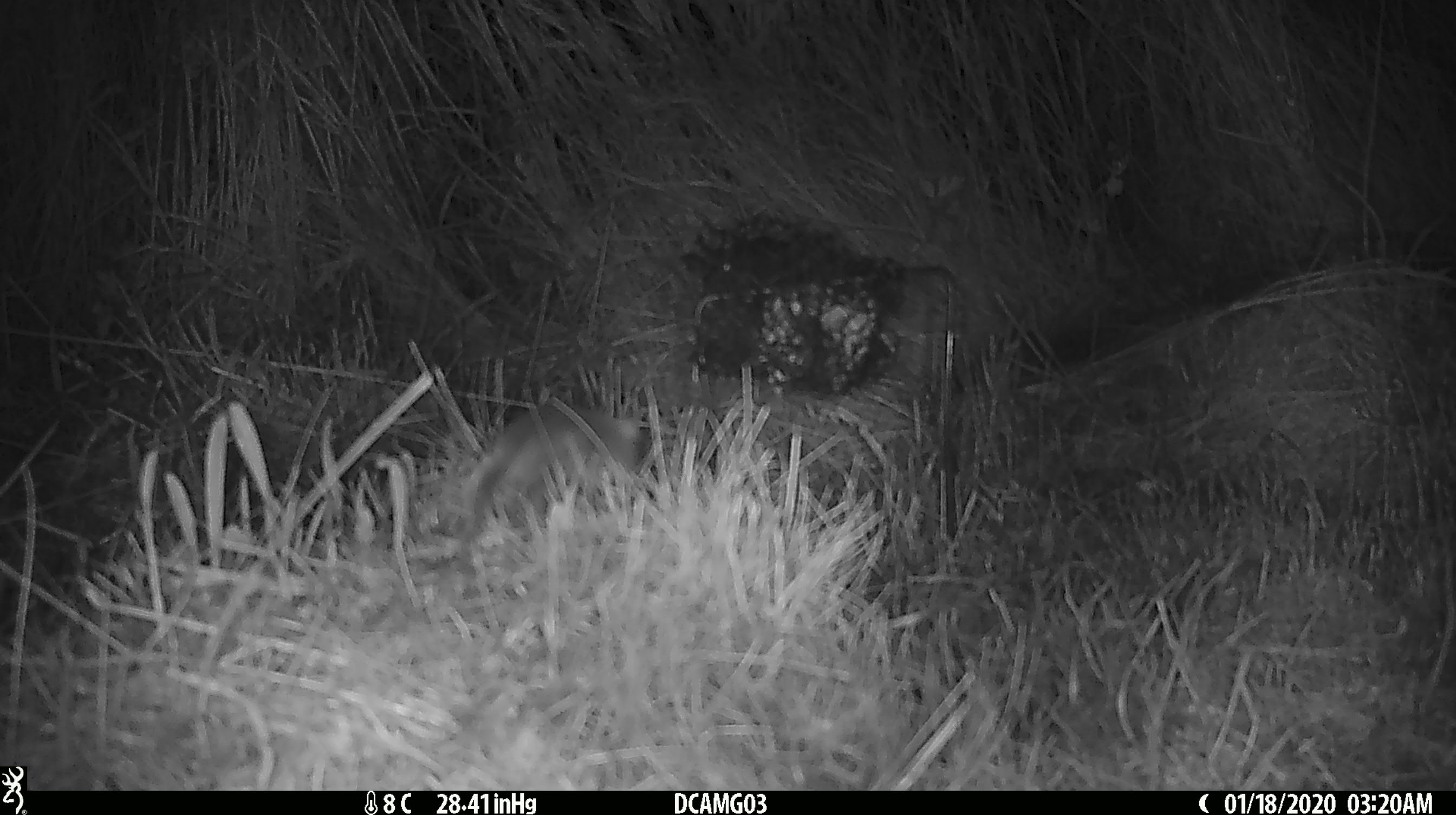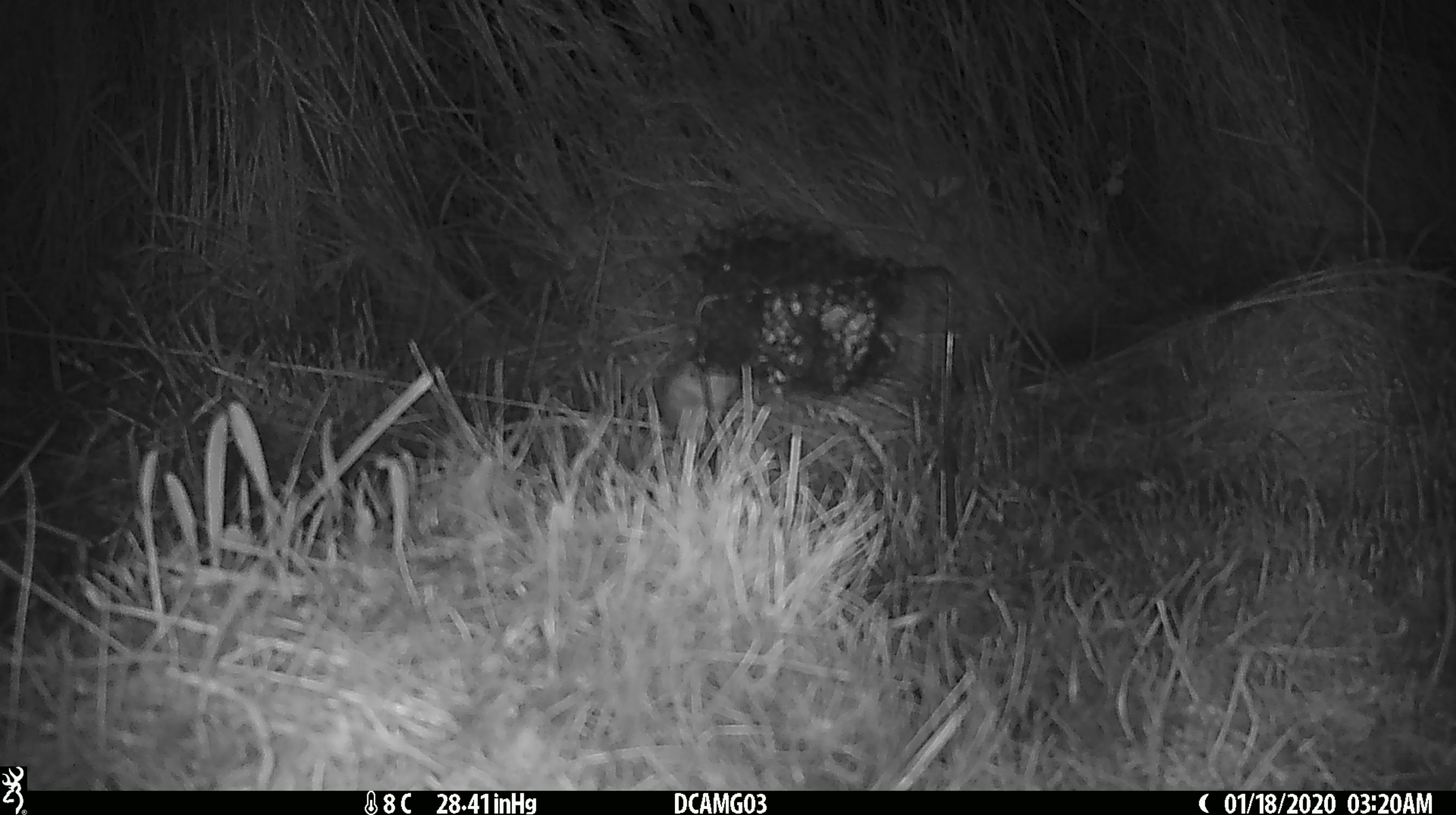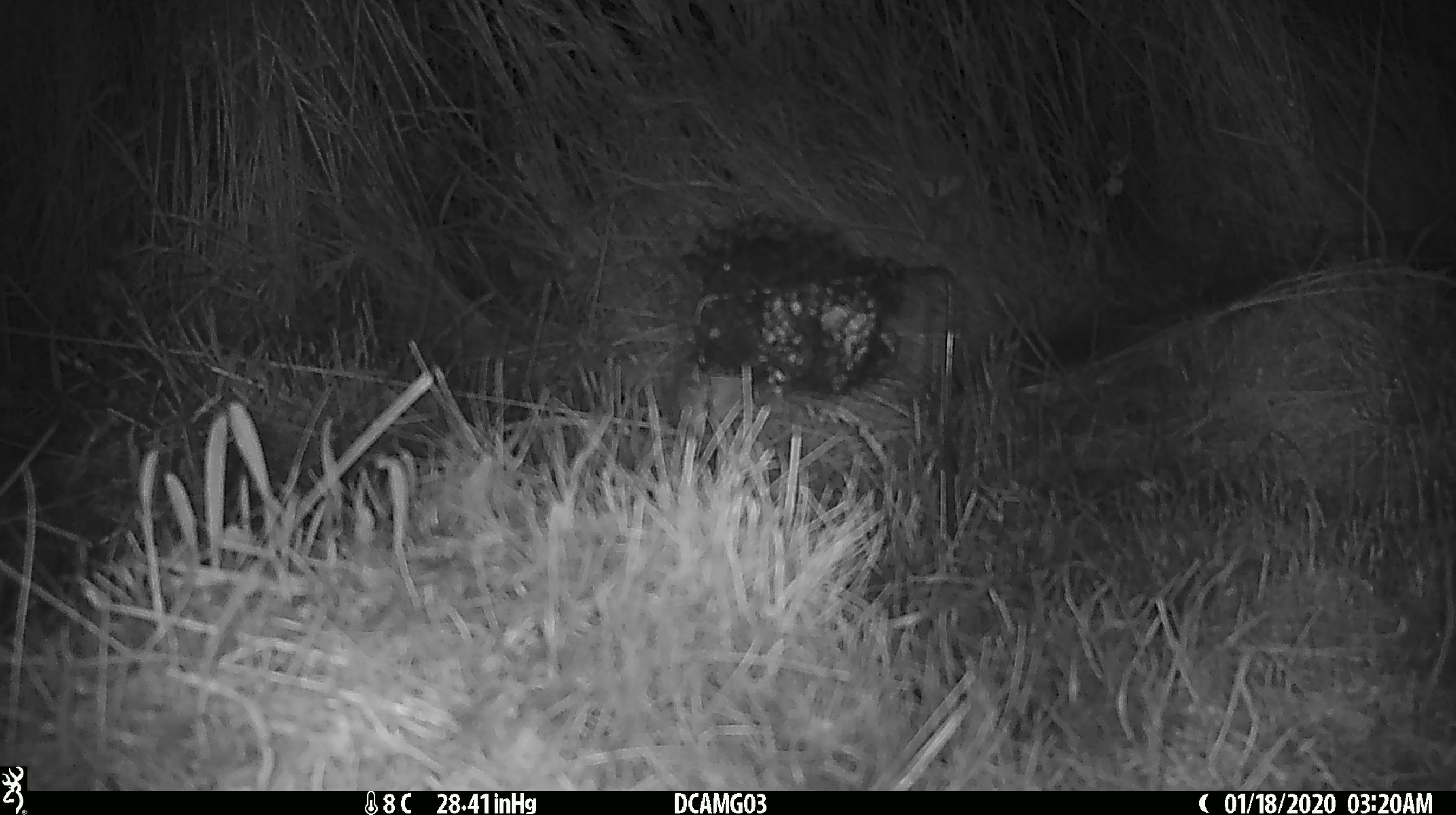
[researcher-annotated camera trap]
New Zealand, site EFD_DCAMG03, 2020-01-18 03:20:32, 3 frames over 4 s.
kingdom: Animalia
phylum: Chordata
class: Mammalia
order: Rodentia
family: Muridae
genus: Mus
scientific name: Mus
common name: mouse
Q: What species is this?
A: Mouse (Mus).